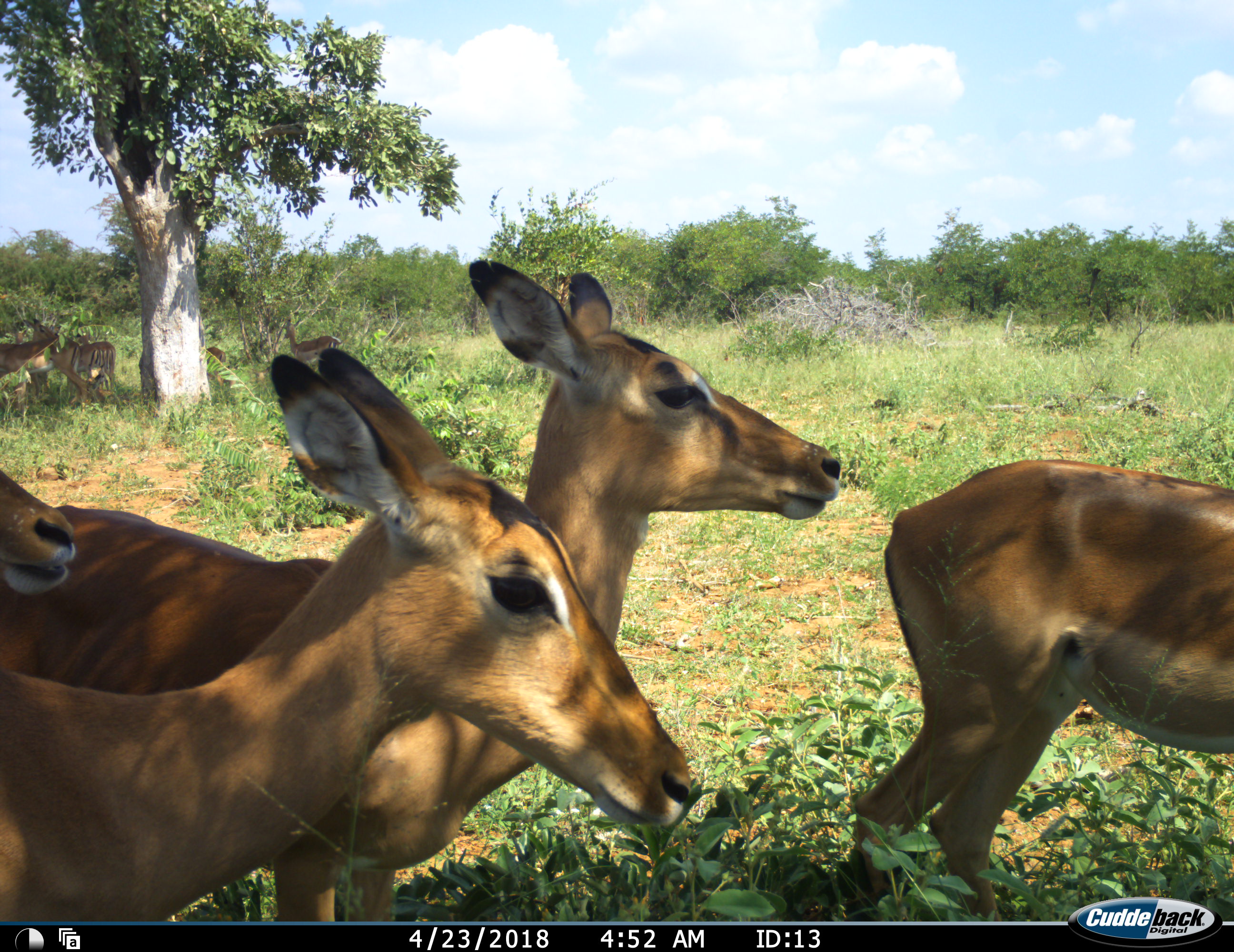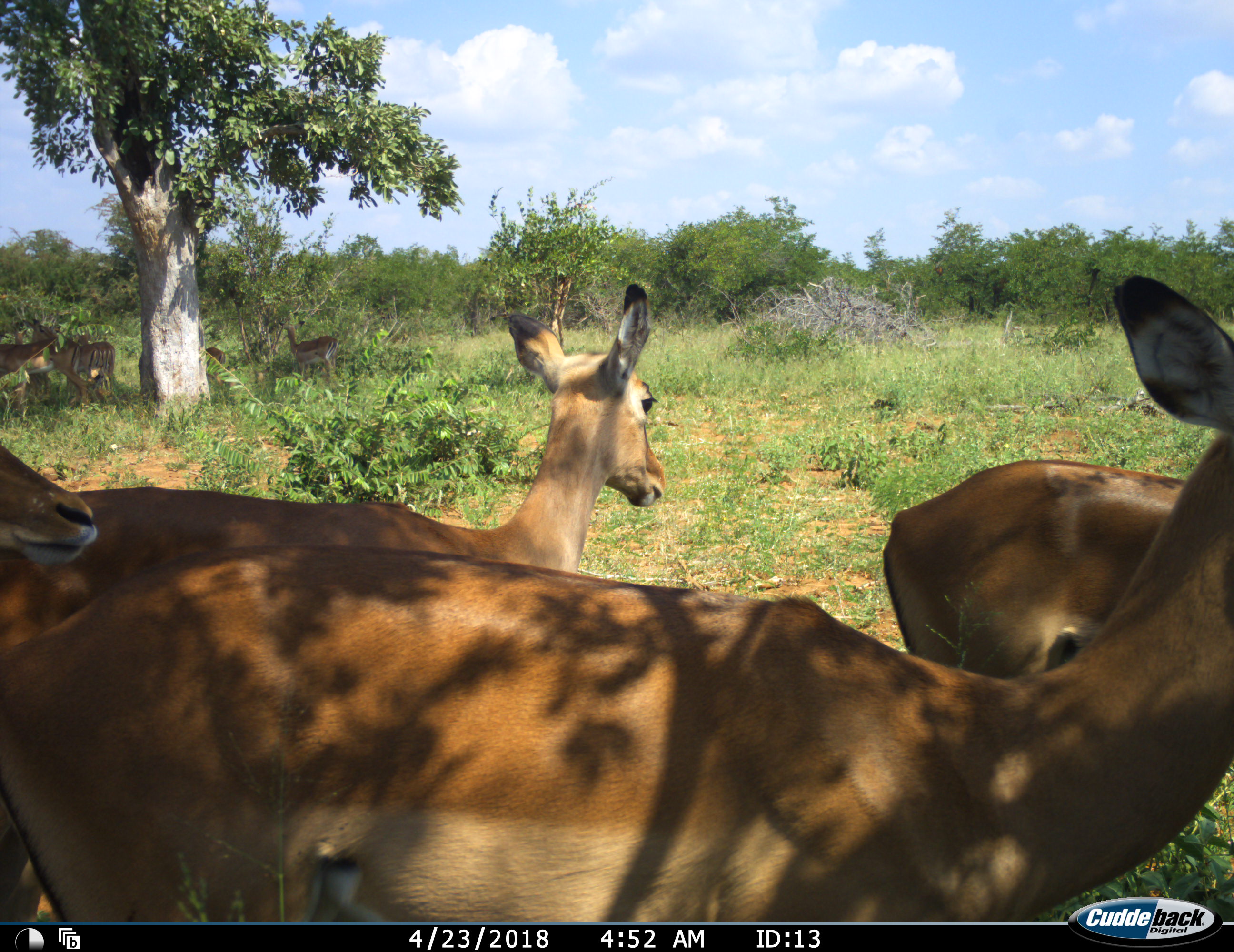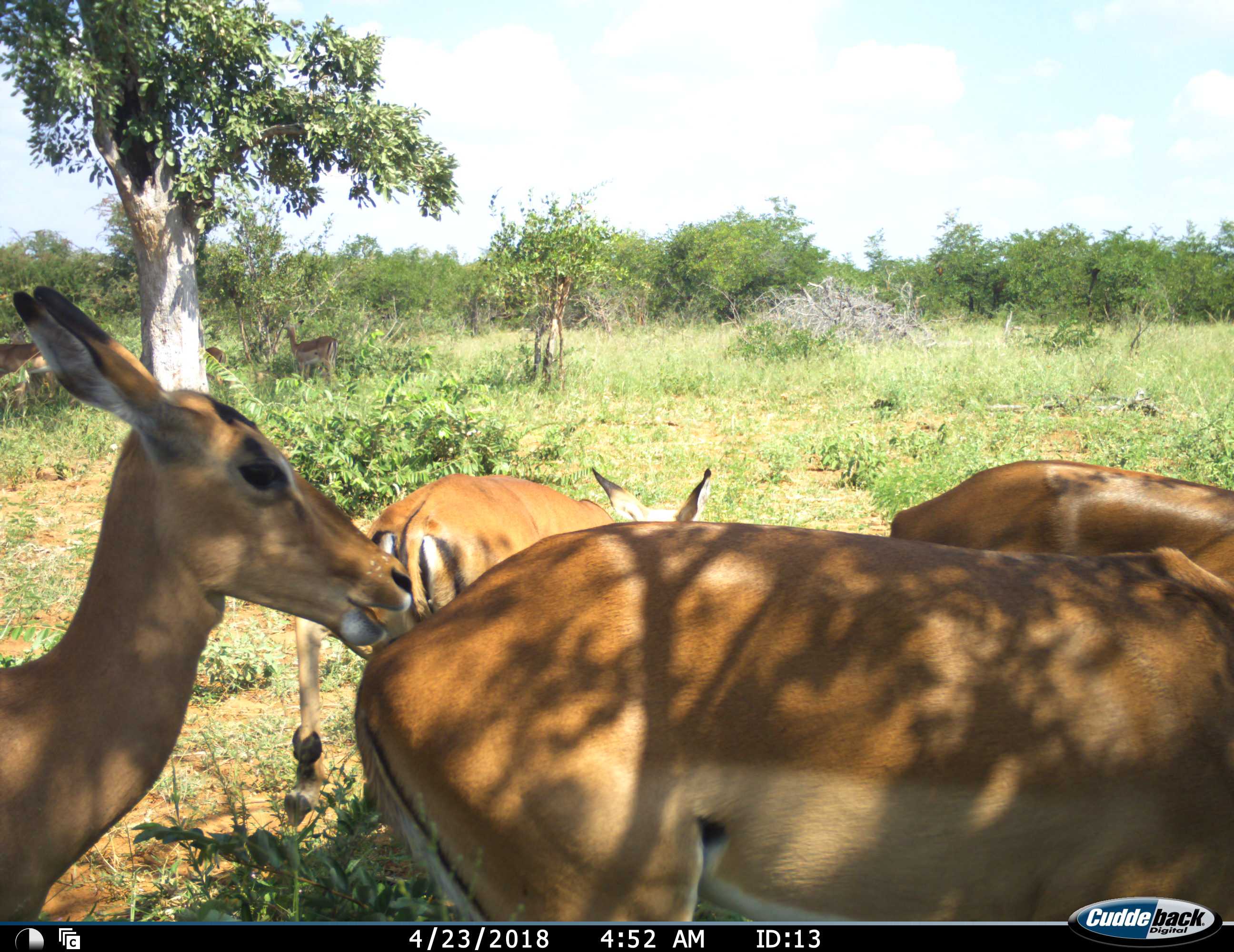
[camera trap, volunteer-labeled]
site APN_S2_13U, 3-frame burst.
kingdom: Animalia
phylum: Chordata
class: Mammalia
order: Artiodactyla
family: Bovidae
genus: Aepyceros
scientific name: Aepyceros melampus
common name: impala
Impala (Aepyceros melampus), count 7. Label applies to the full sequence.